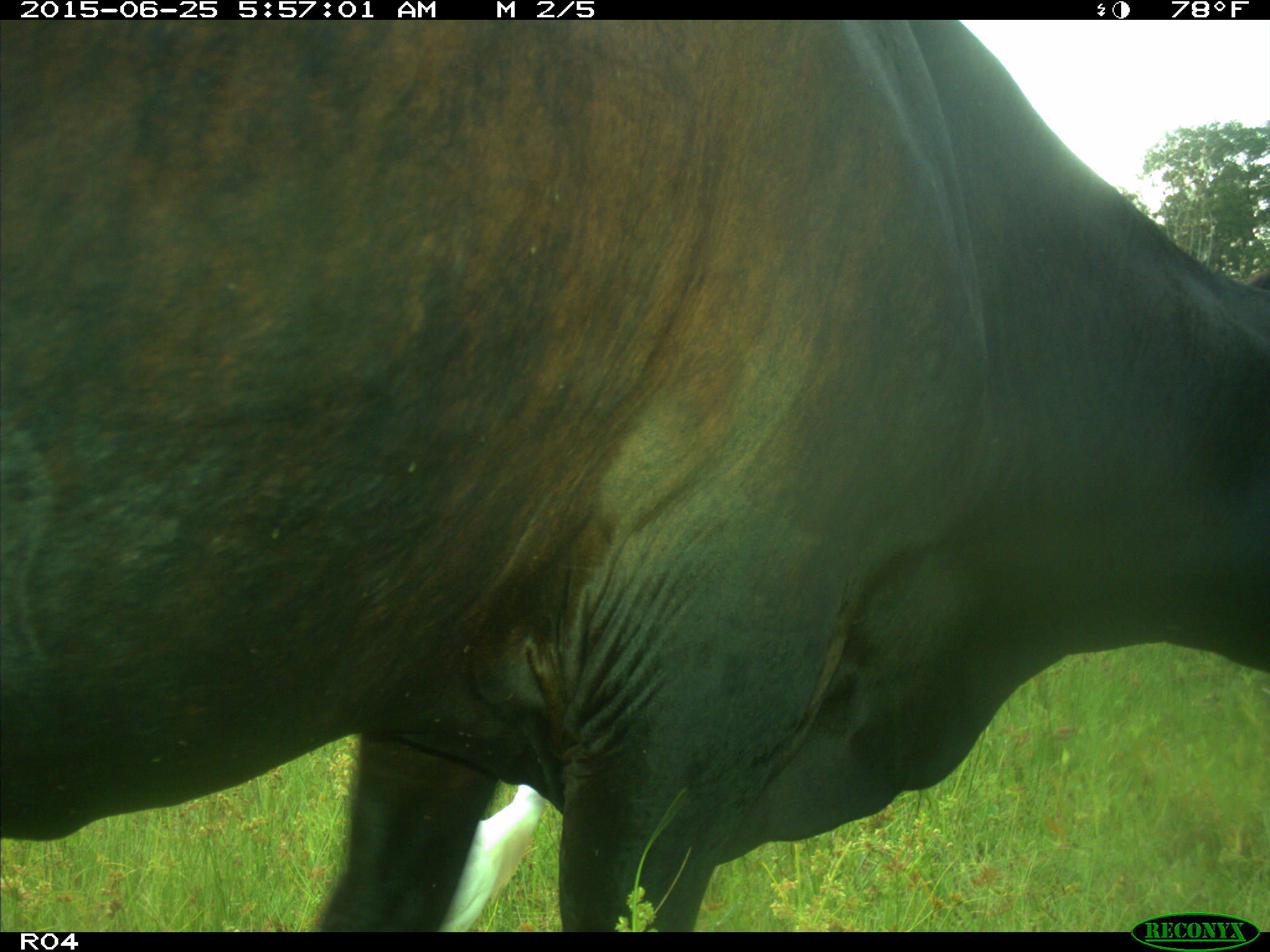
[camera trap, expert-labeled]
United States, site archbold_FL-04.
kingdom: Animalia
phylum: Chordata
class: Mammalia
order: Artiodactyla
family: Bovidae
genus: Bos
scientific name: Bos taurus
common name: domestic cow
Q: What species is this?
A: Bos taurus (domestic cow).